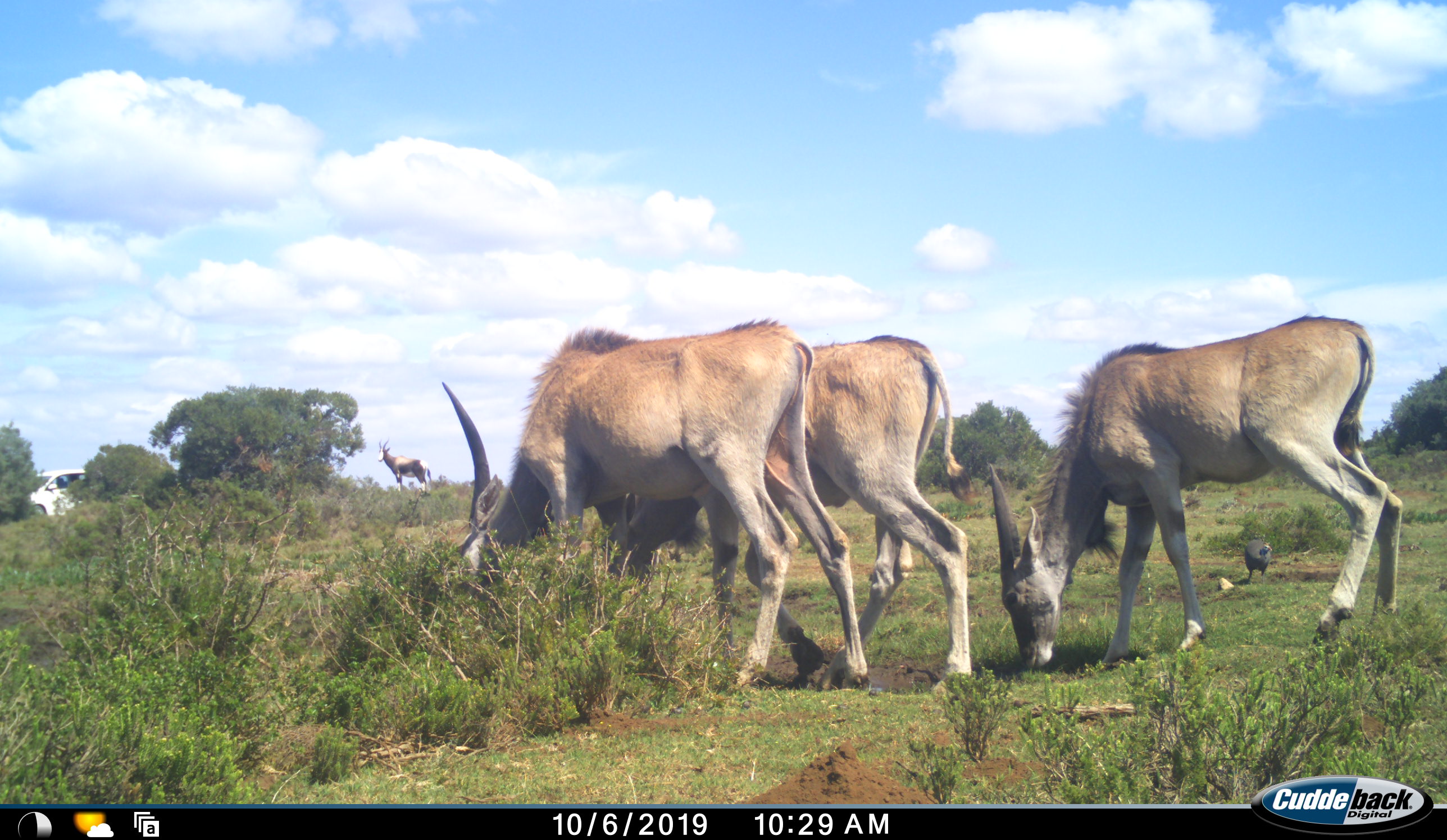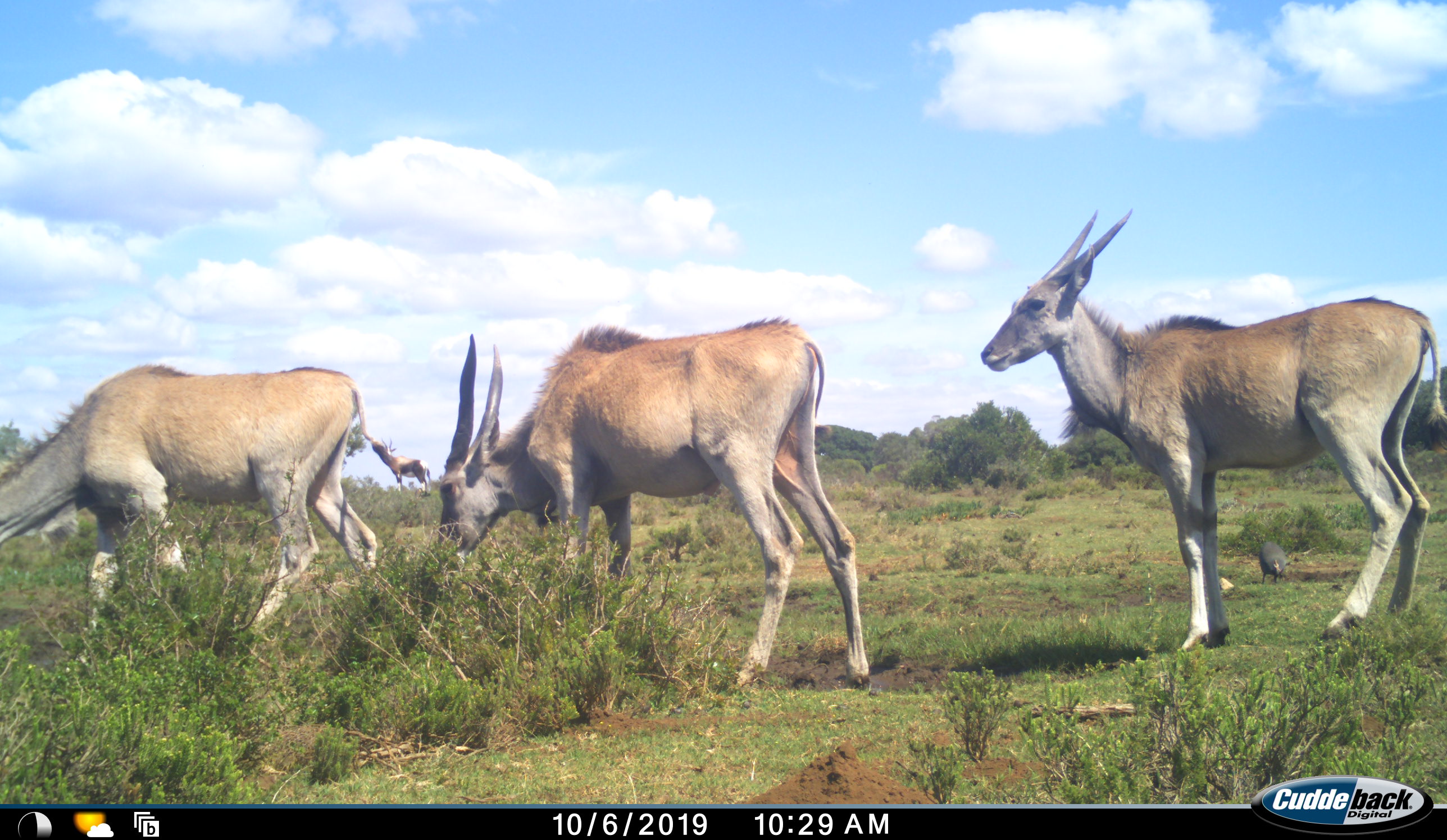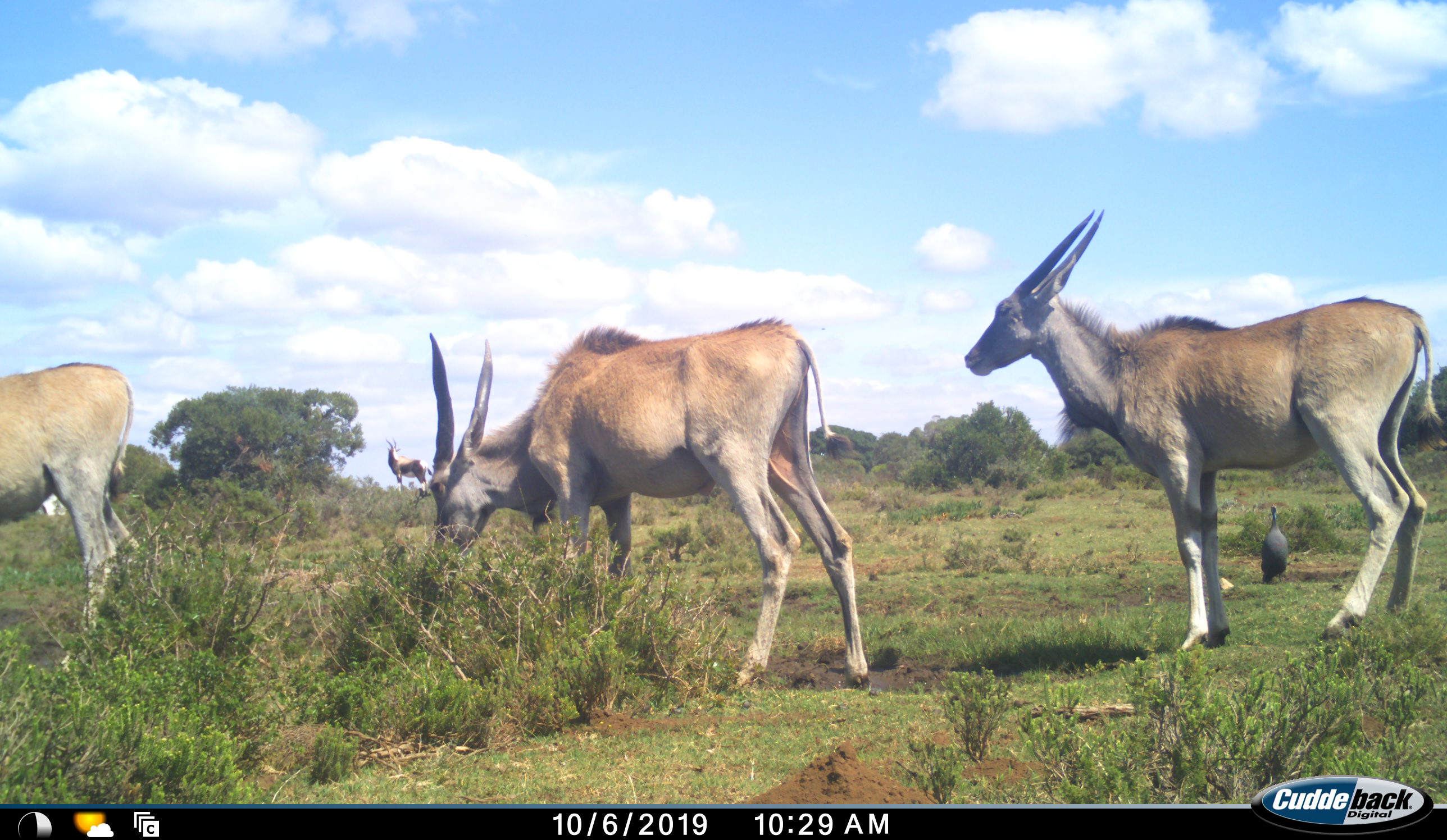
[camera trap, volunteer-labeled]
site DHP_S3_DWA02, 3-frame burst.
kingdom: Animalia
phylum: Chordata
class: Mammalia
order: Artiodactyla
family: Bovidae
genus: Tragelaphus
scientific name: Tragelaphus oryx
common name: eland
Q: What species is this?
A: Eland (Tragelaphus oryx).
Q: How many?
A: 3.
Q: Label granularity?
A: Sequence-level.